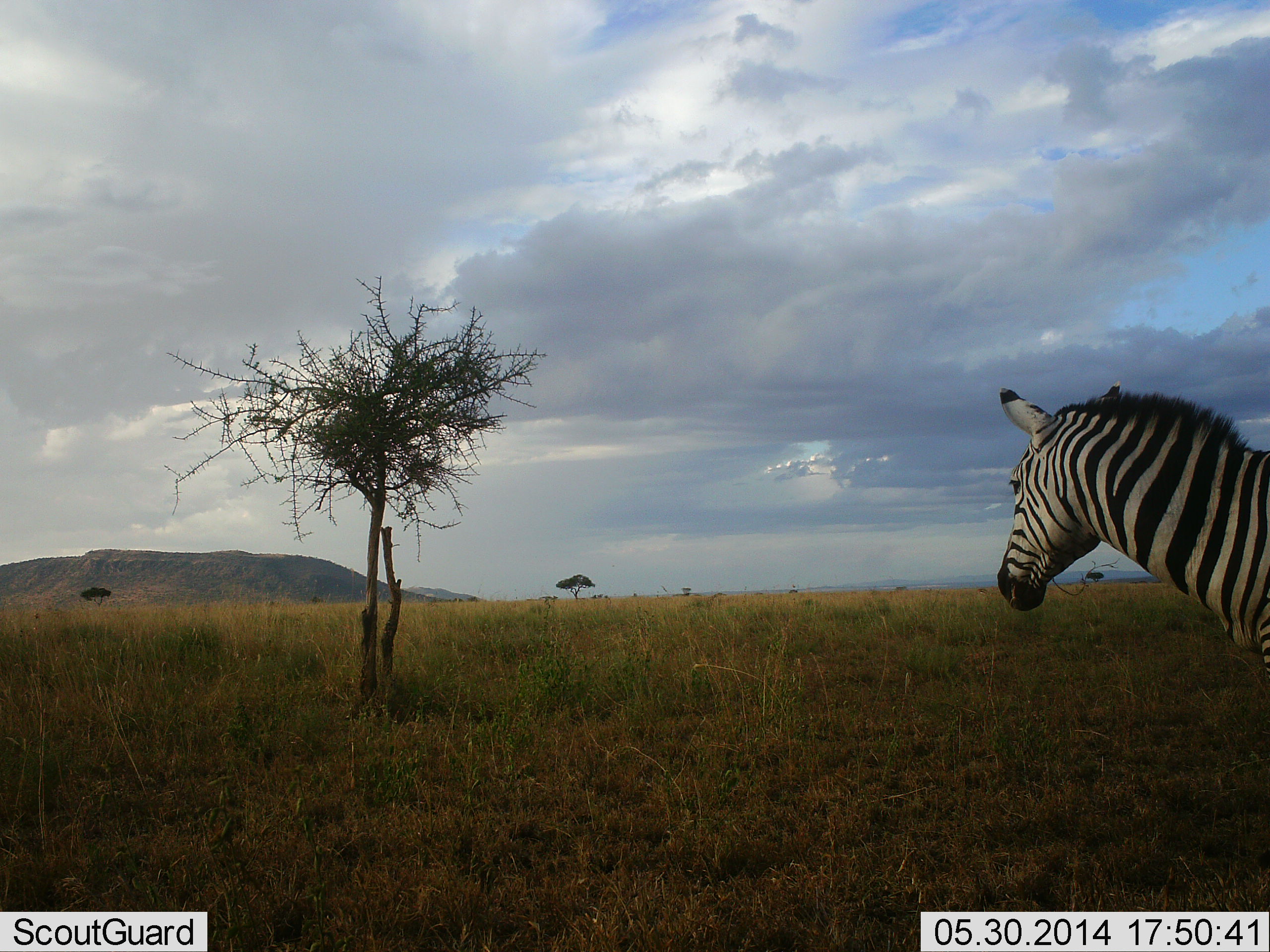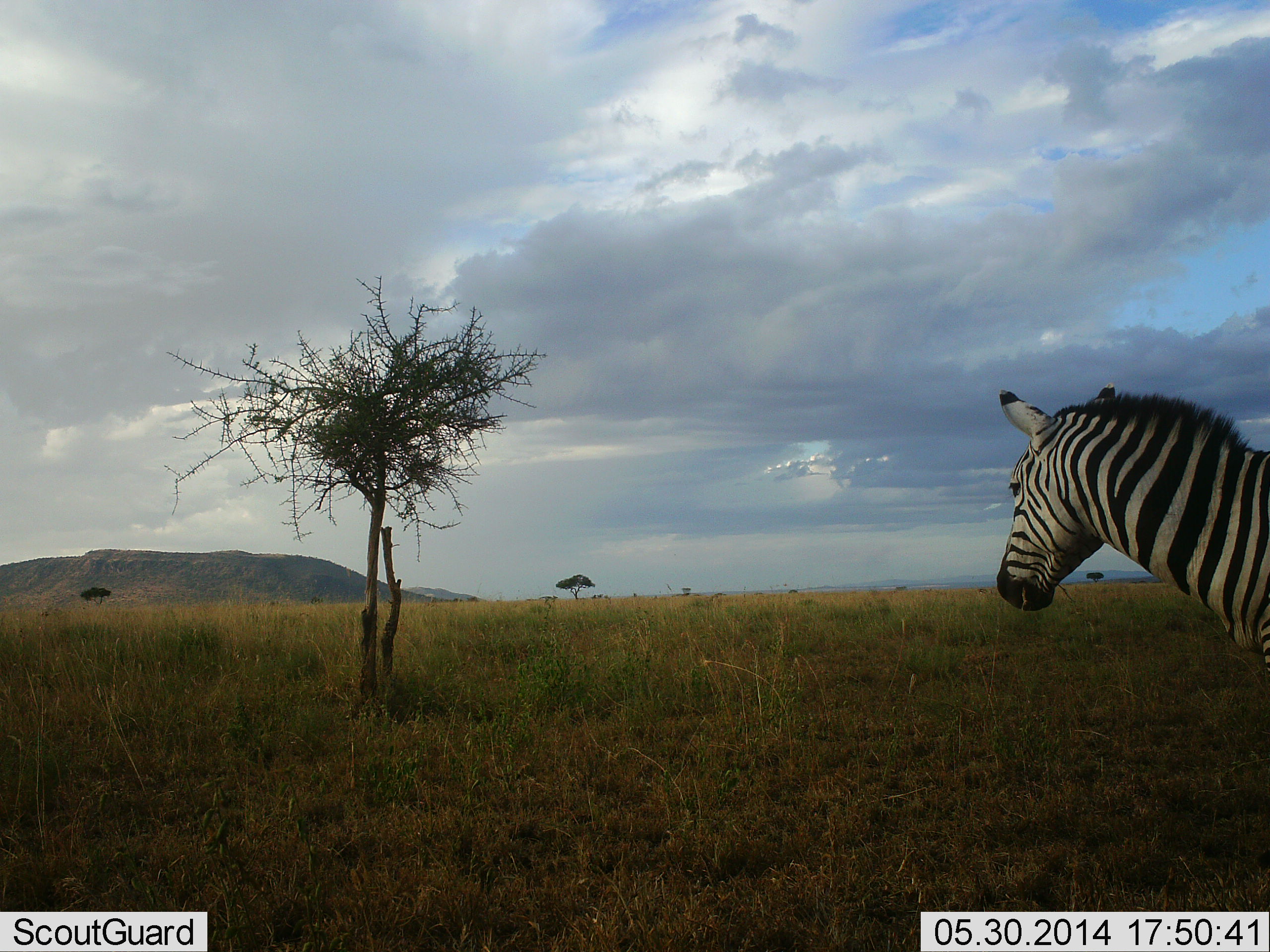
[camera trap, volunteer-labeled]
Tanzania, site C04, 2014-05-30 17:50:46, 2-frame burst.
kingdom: Animalia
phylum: Chordata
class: Mammalia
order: Perissodactyla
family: Equidae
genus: Equus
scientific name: Equus quagga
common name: plains zebra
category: zebra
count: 1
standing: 71%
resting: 3%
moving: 6%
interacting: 0%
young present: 0%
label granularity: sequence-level